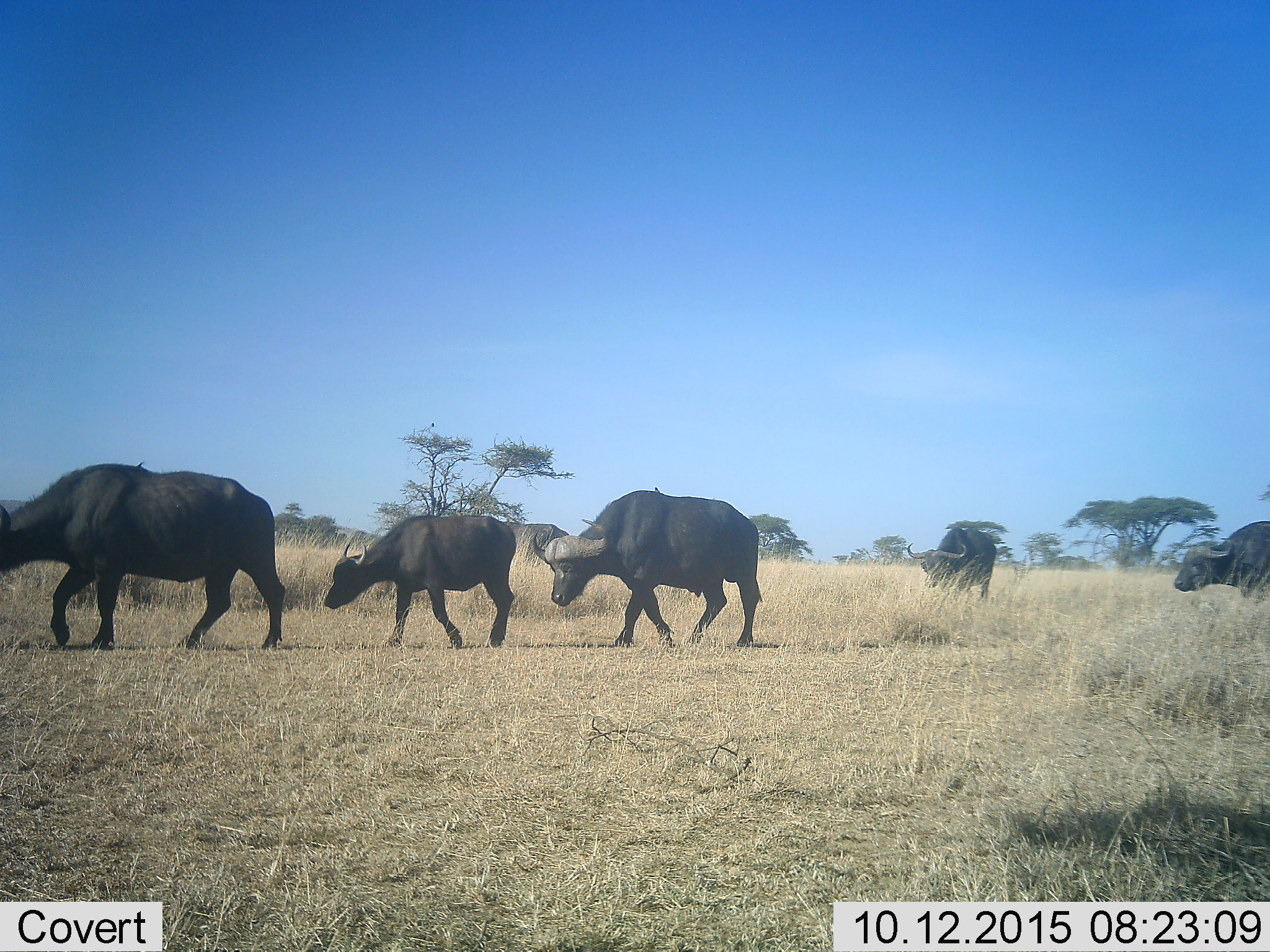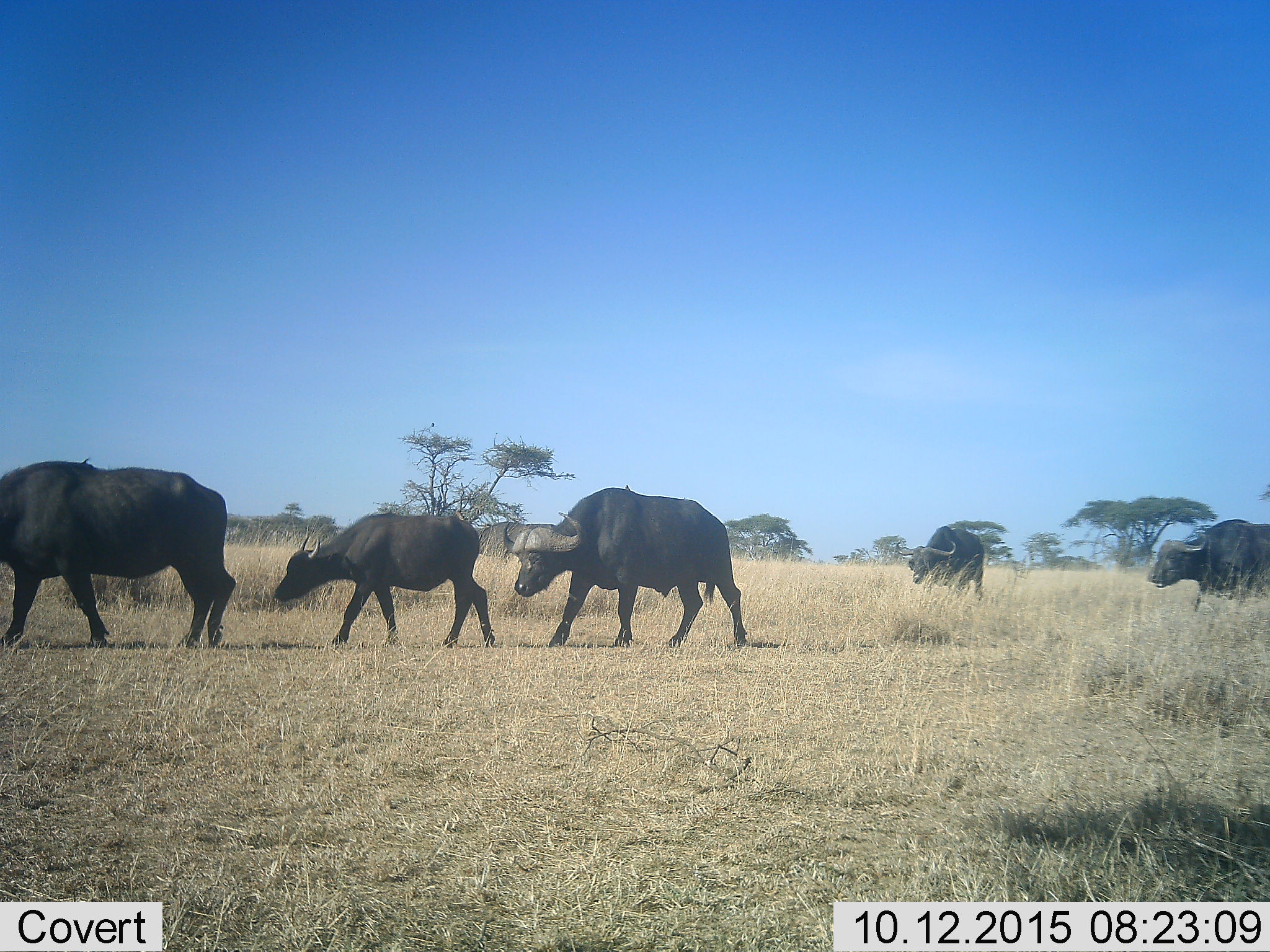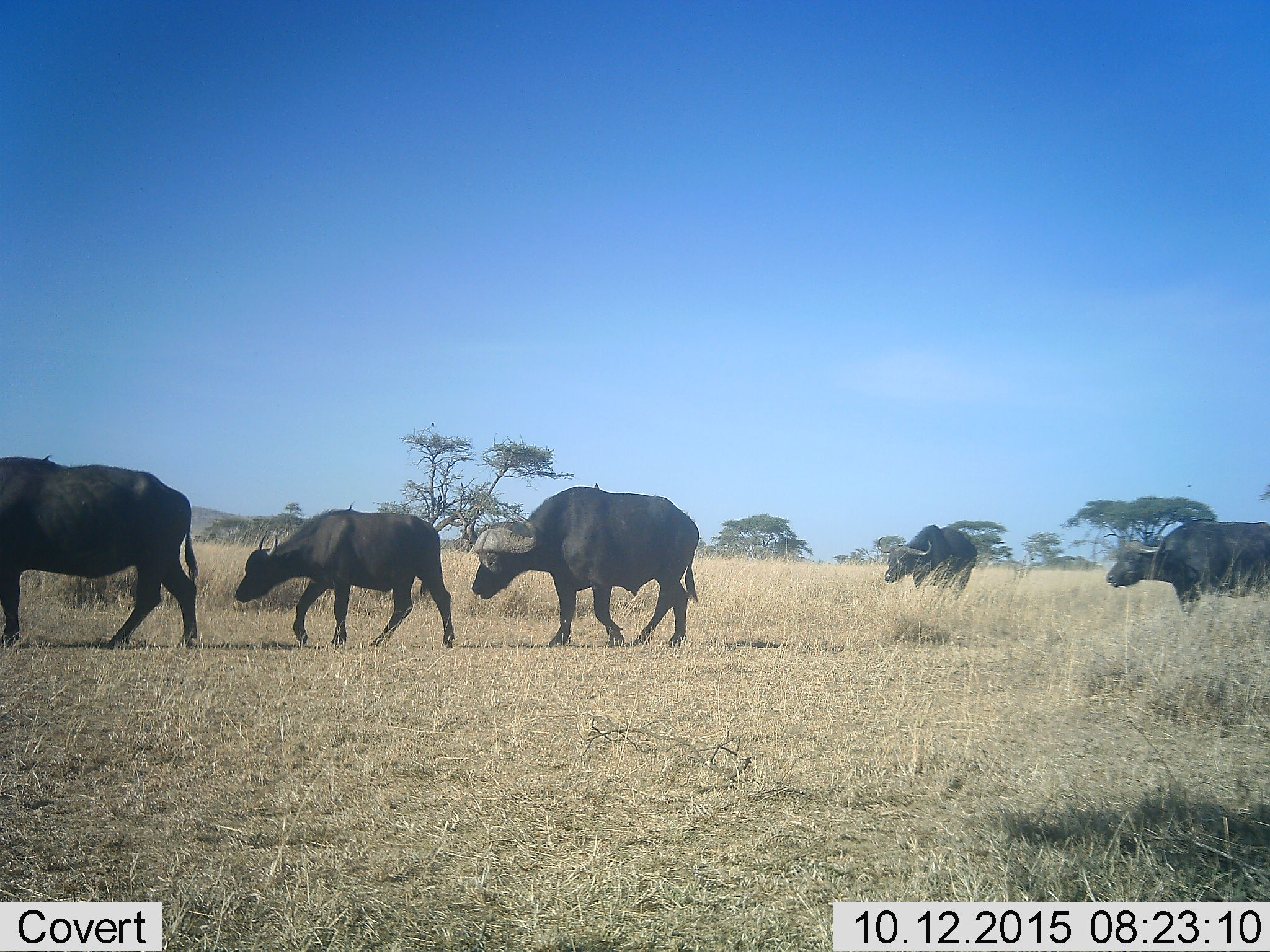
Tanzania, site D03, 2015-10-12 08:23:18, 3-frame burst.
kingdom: Animalia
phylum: Chordata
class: Mammalia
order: Artiodactyla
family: Bovidae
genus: Syncerus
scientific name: Syncerus caffer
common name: cape buffalo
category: buffalo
Buffalo (cape buffalo) (Syncerus caffer), count 5. Behavior (volunteer vote fractions): standing 6%, resting 0%, moving 100%, interacting 0%. Young present (vote fraction): 75%. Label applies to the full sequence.